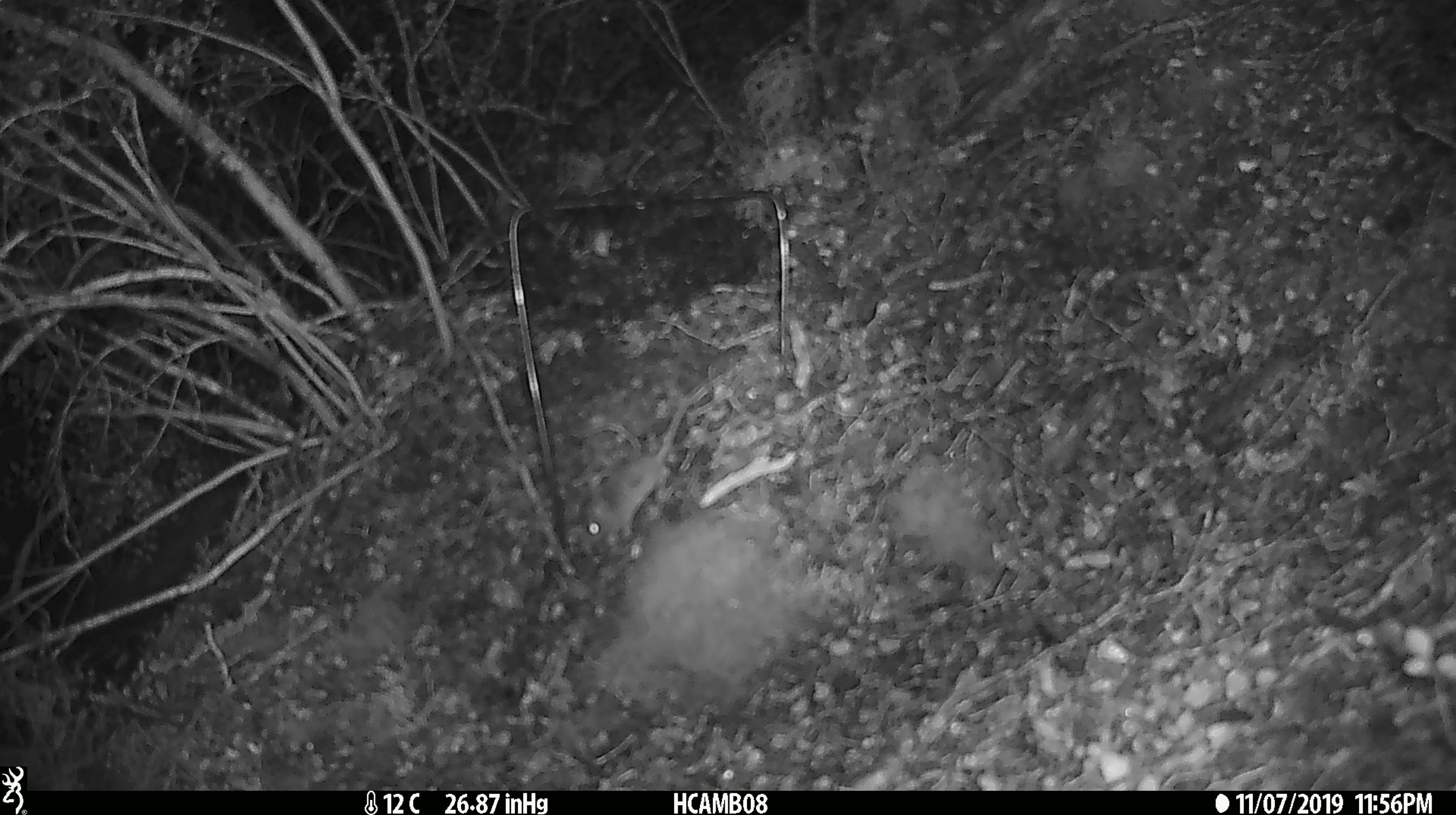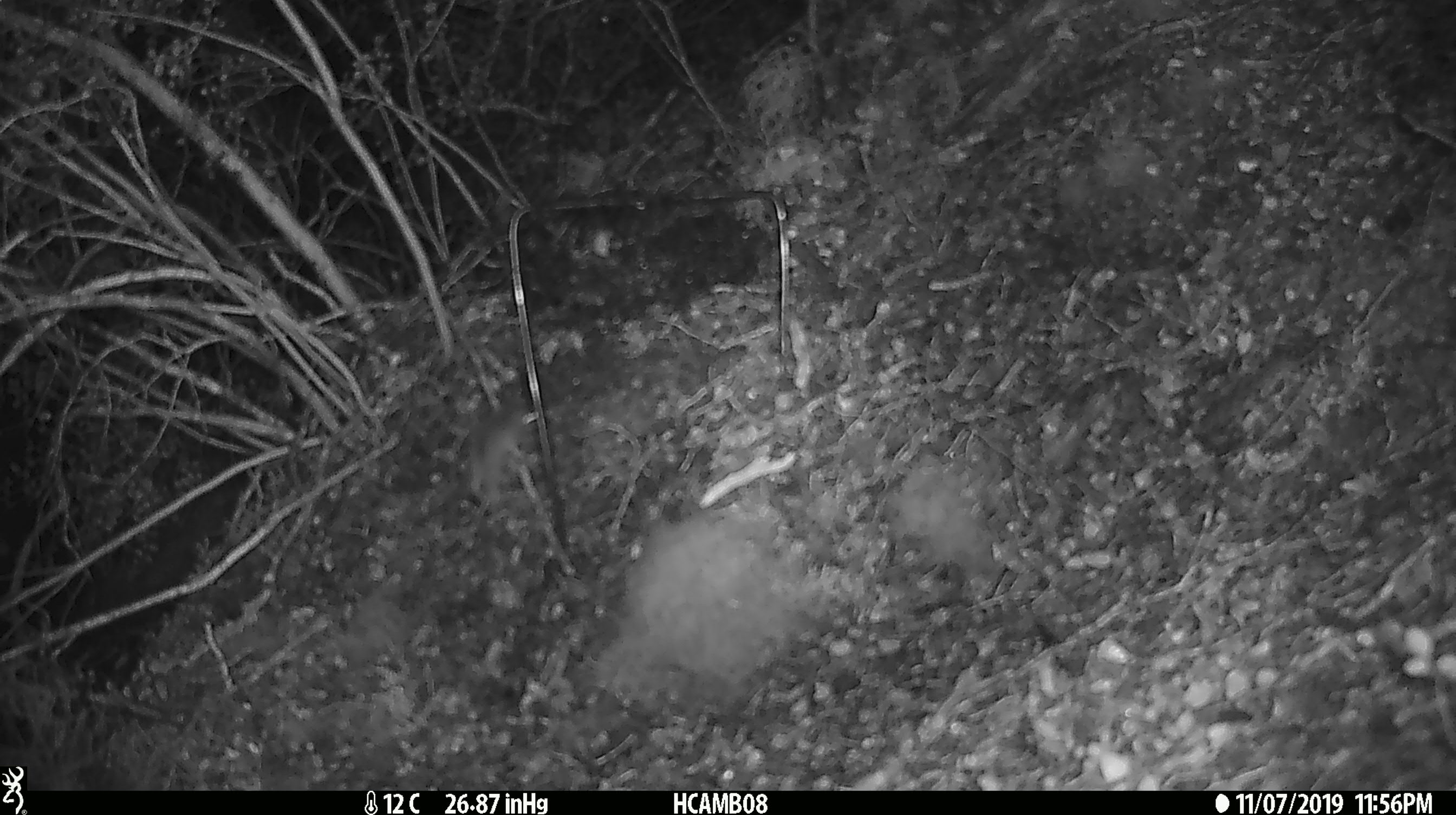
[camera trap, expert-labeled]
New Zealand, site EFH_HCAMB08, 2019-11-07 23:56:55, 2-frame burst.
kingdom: Animalia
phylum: Chordata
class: Mammalia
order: Rodentia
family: Muridae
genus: Mus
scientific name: Mus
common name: mouse